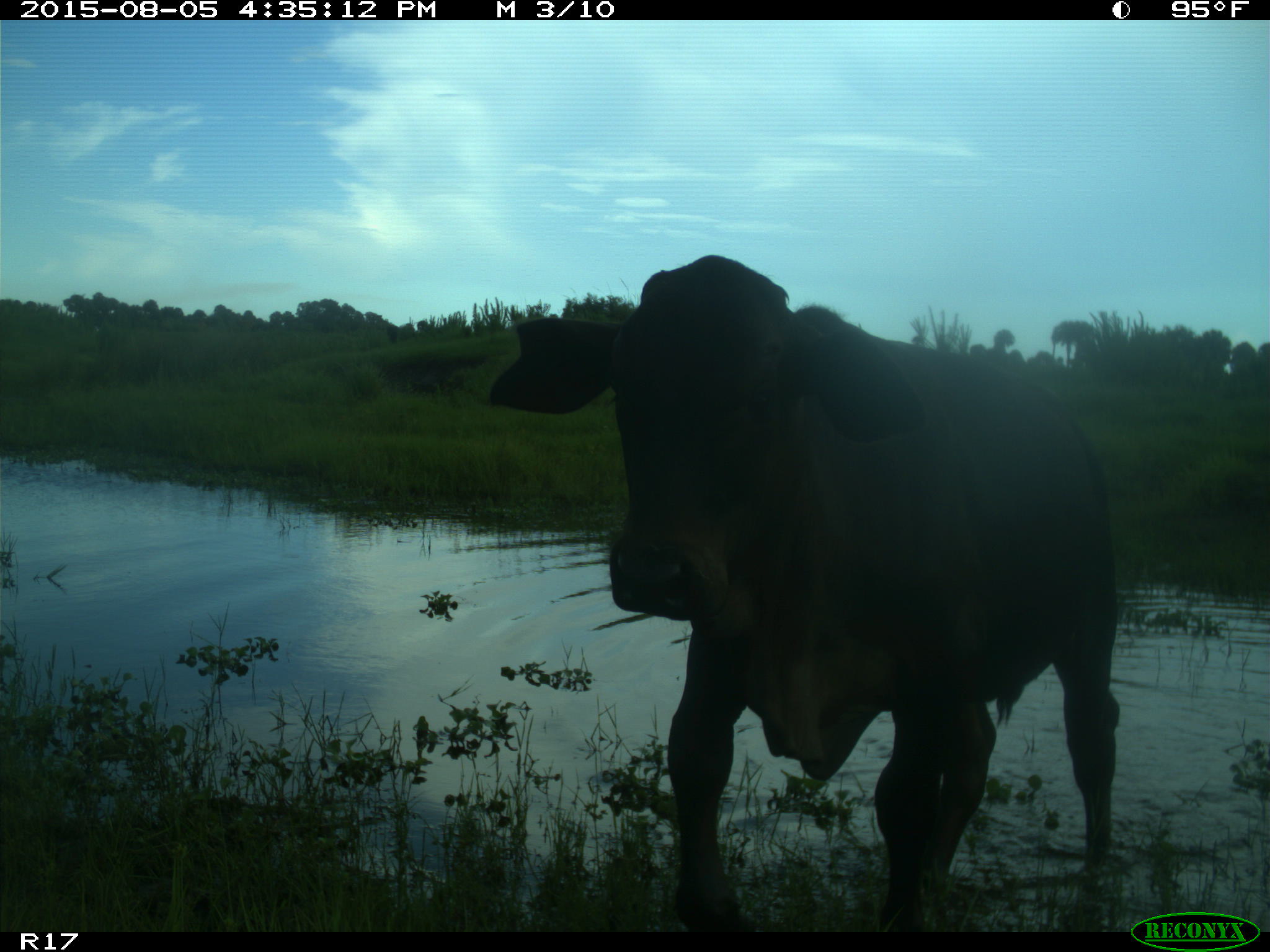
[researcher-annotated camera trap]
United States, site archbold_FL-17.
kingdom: Animalia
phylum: Chordata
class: Mammalia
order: Artiodactyla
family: Bovidae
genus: Bos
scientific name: Bos taurus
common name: domestic cow